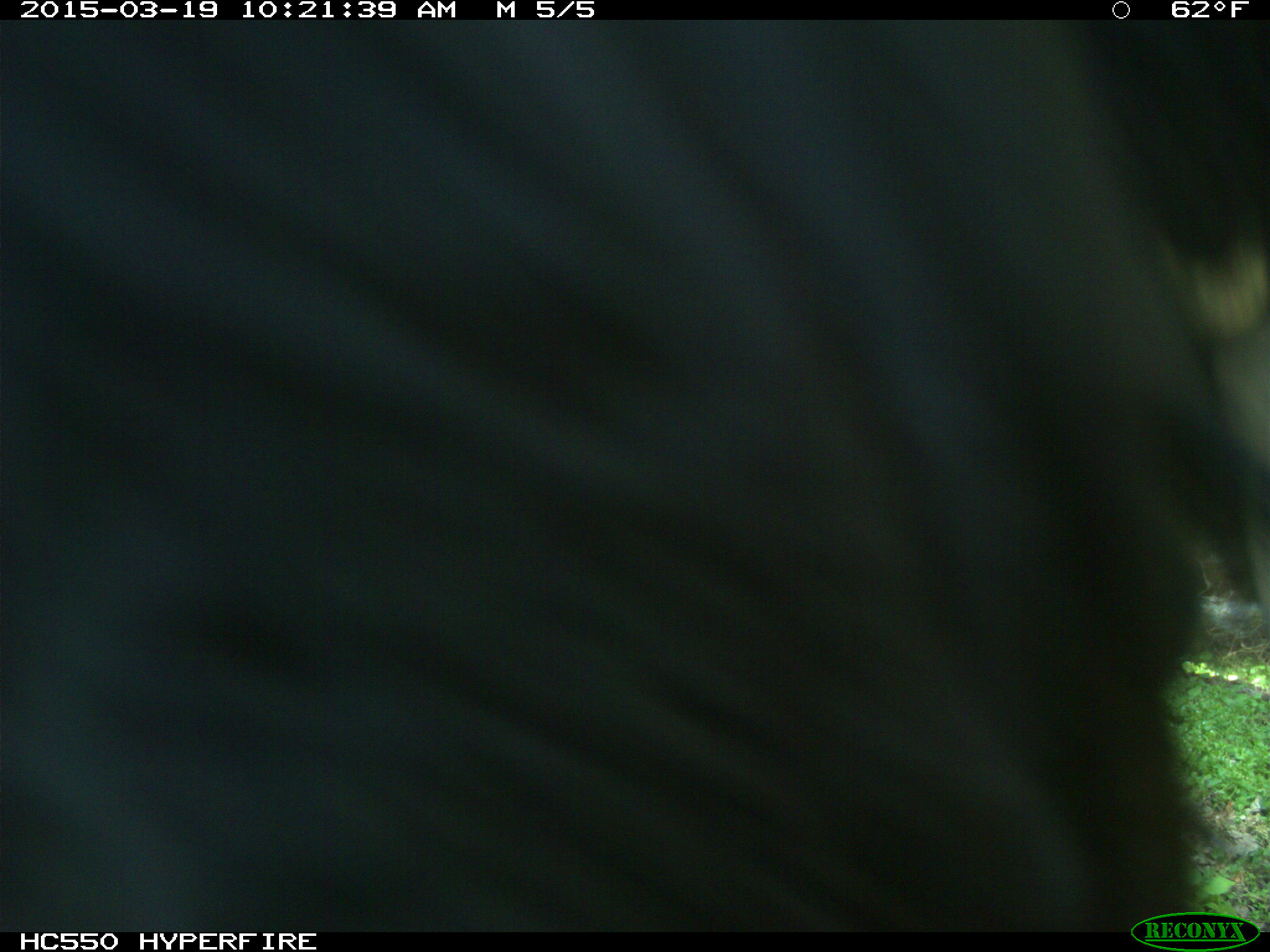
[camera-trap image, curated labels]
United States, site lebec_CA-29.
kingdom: Animalia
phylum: Chordata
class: Mammalia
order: Artiodactyla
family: Bovidae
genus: Bos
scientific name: Bos taurus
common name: domestic cow